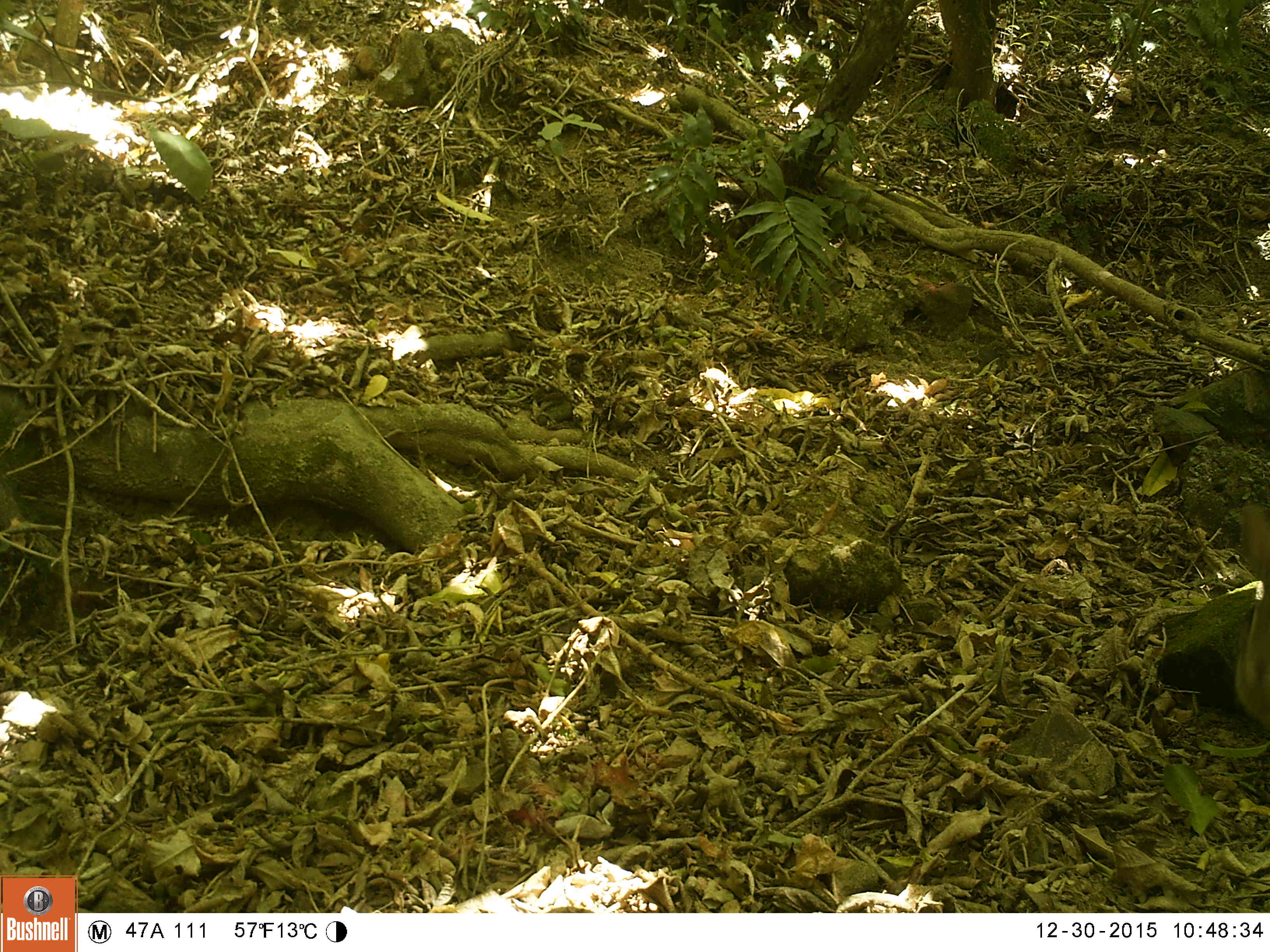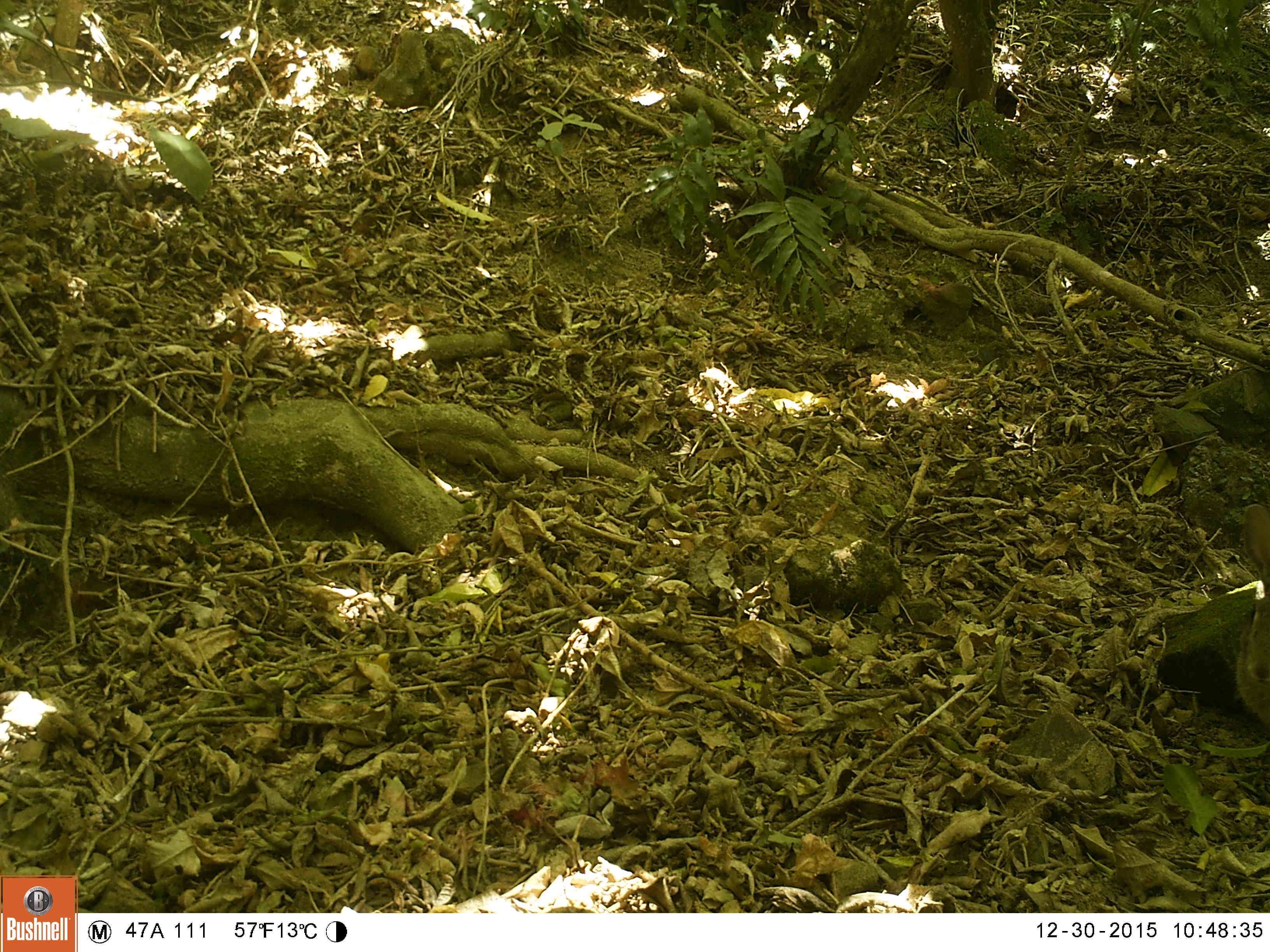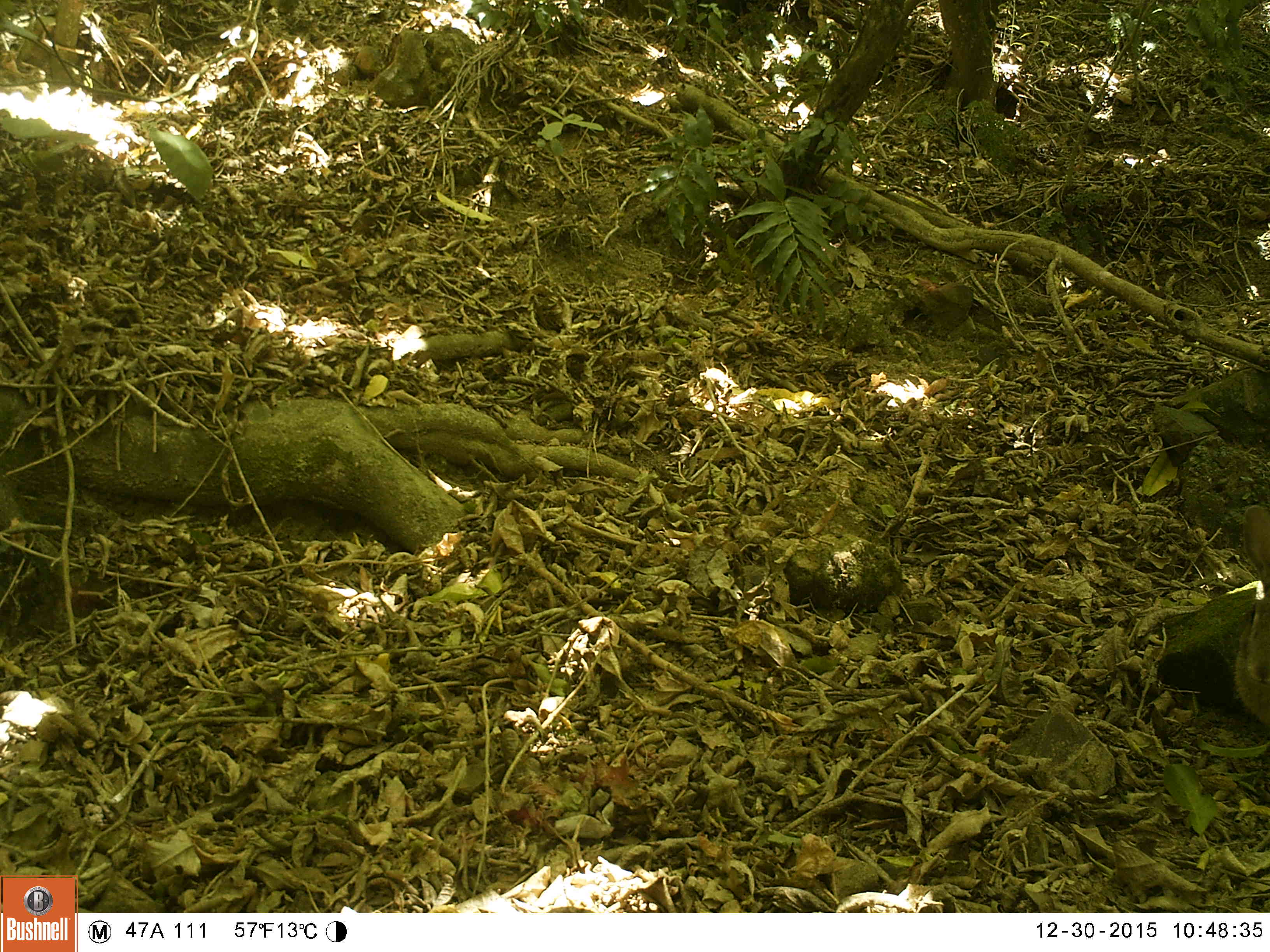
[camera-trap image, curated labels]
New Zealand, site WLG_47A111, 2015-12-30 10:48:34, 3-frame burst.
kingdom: Animalia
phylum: Chordata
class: Mammalia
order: Lagomorpha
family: Leporidae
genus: Oryctolagus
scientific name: Oryctolagus cuniculus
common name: european rabbit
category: rabbit